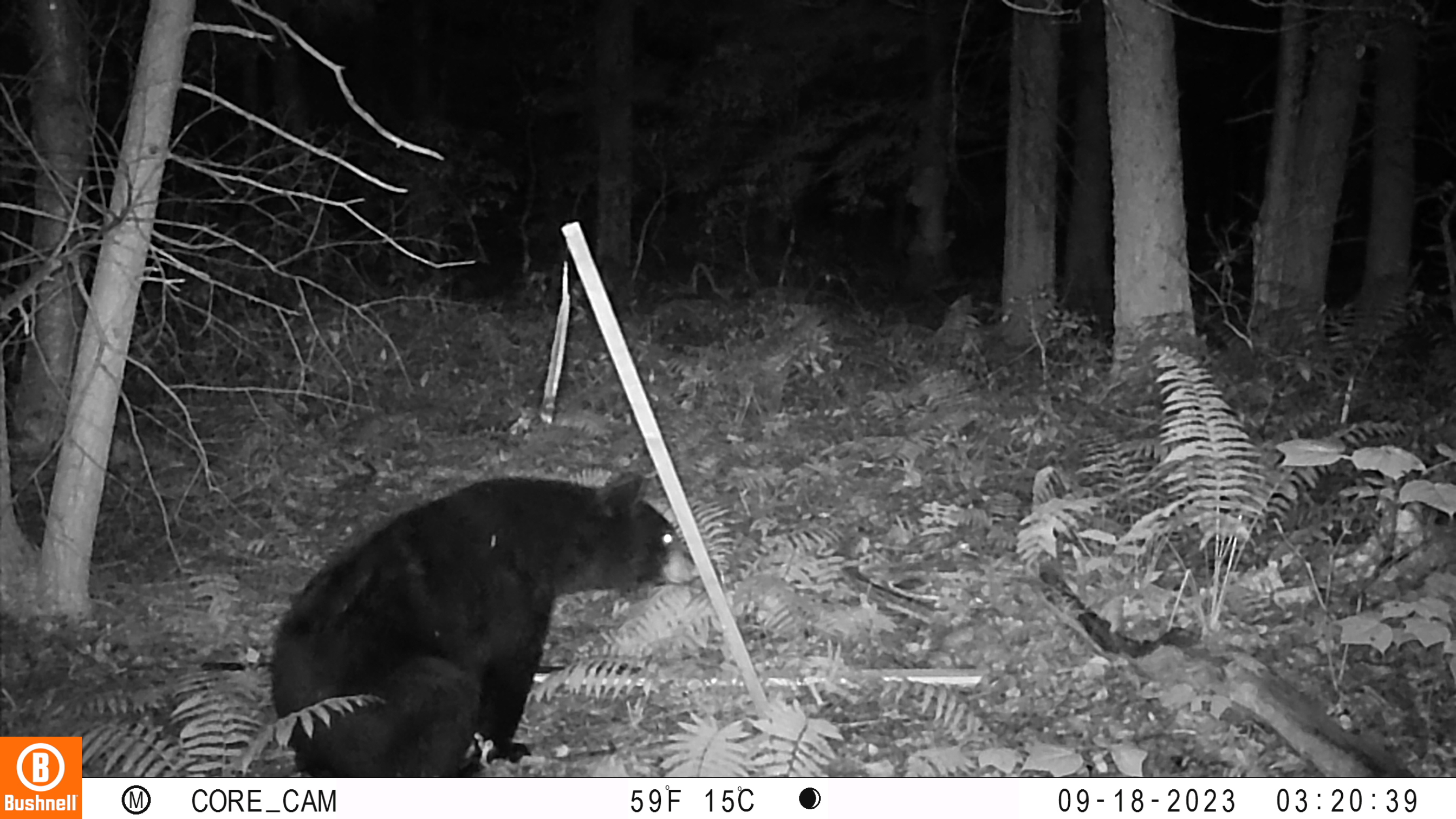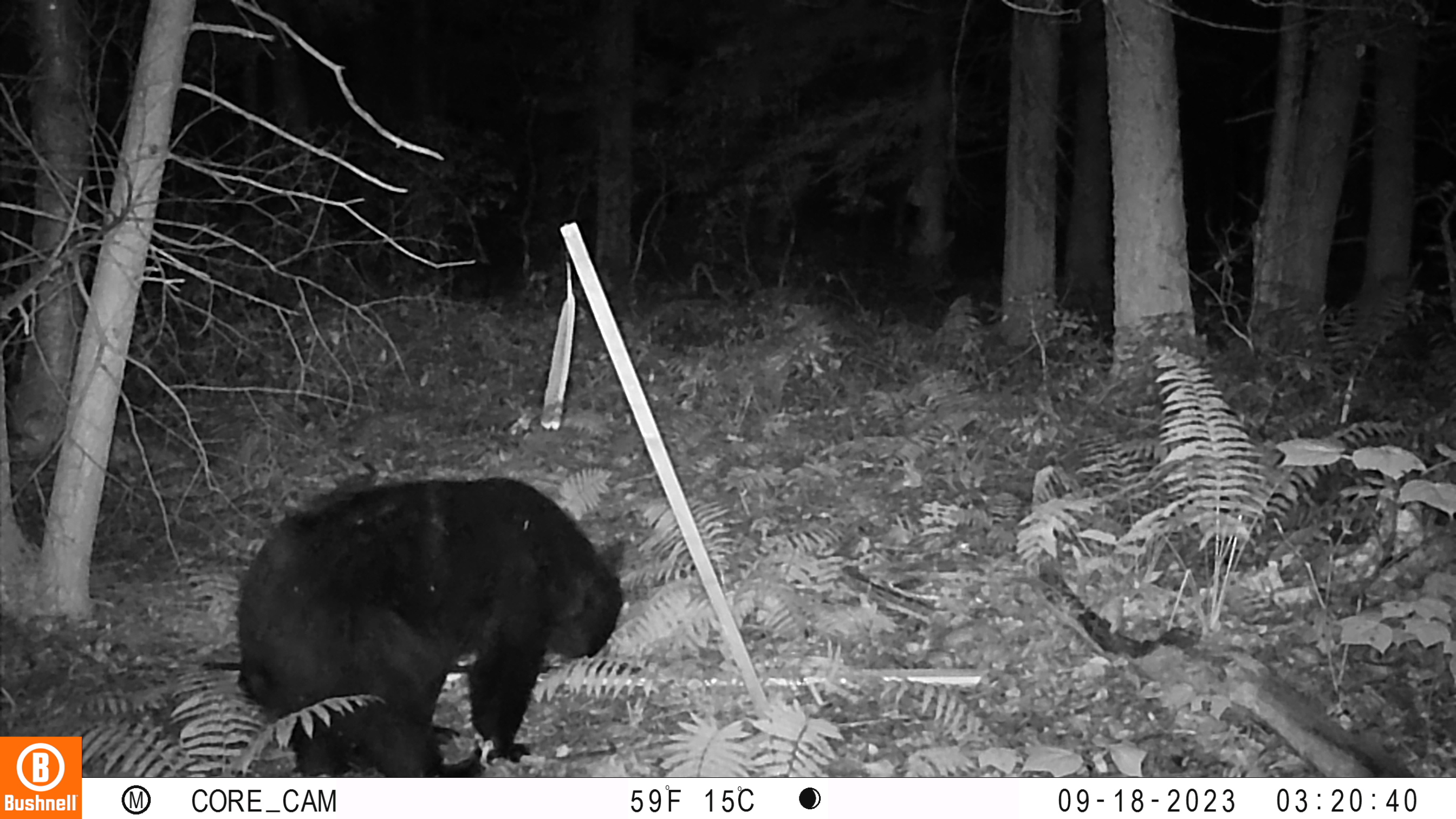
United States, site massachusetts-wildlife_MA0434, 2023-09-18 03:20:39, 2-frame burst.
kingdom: Animalia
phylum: Chordata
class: Mammalia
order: Carnivora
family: Ursidae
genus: Ursus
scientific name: Ursus americanus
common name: black bear